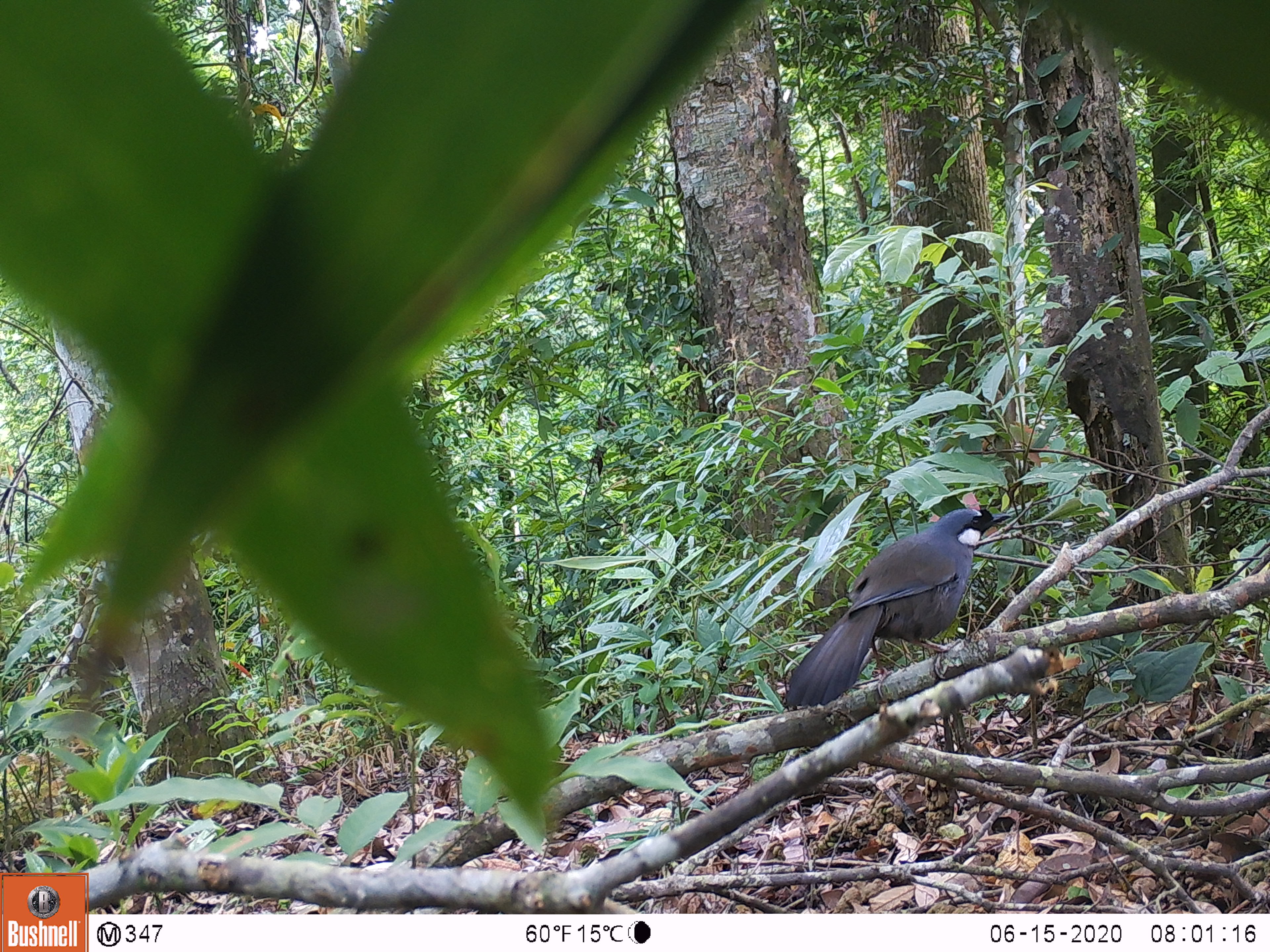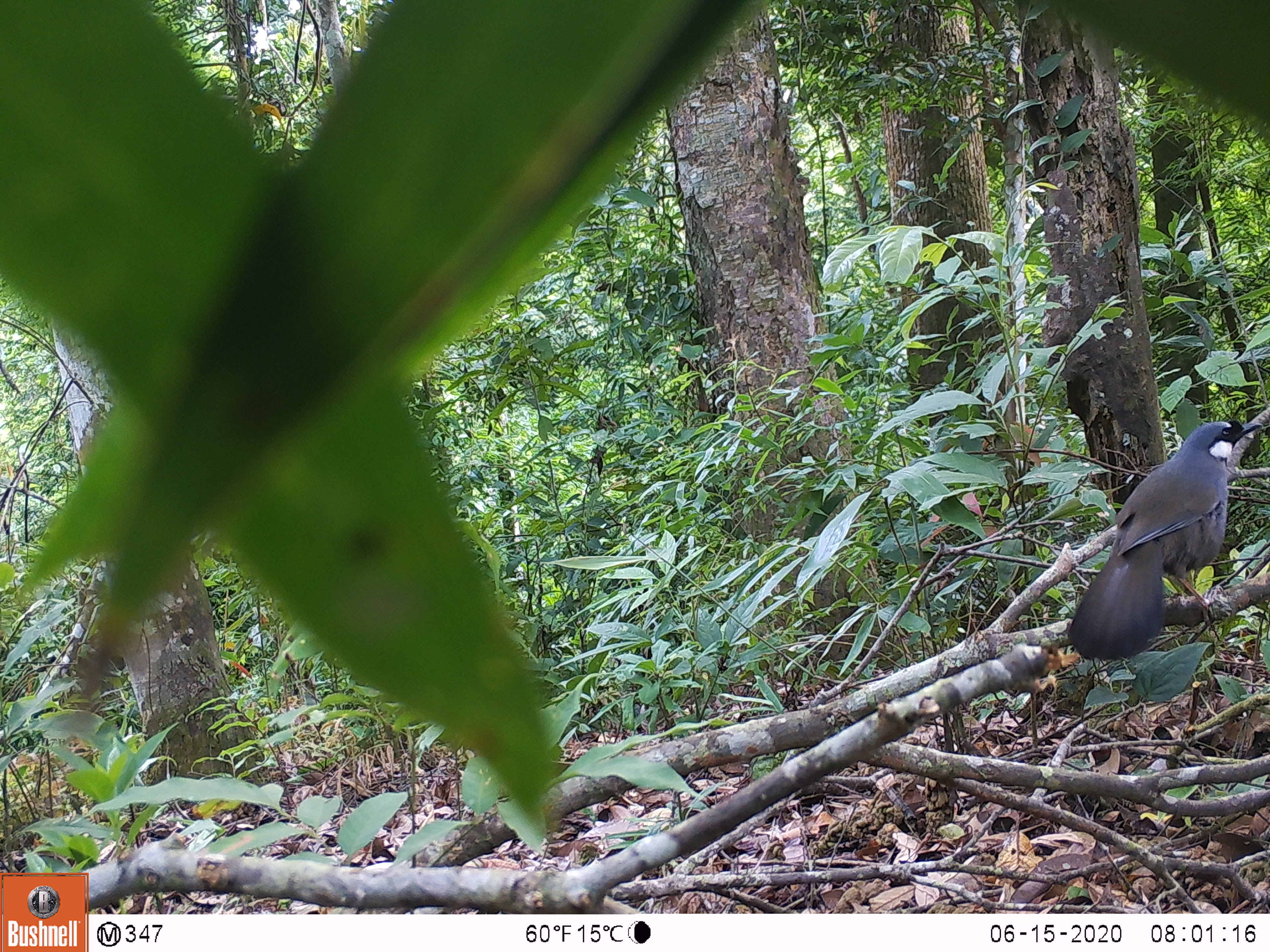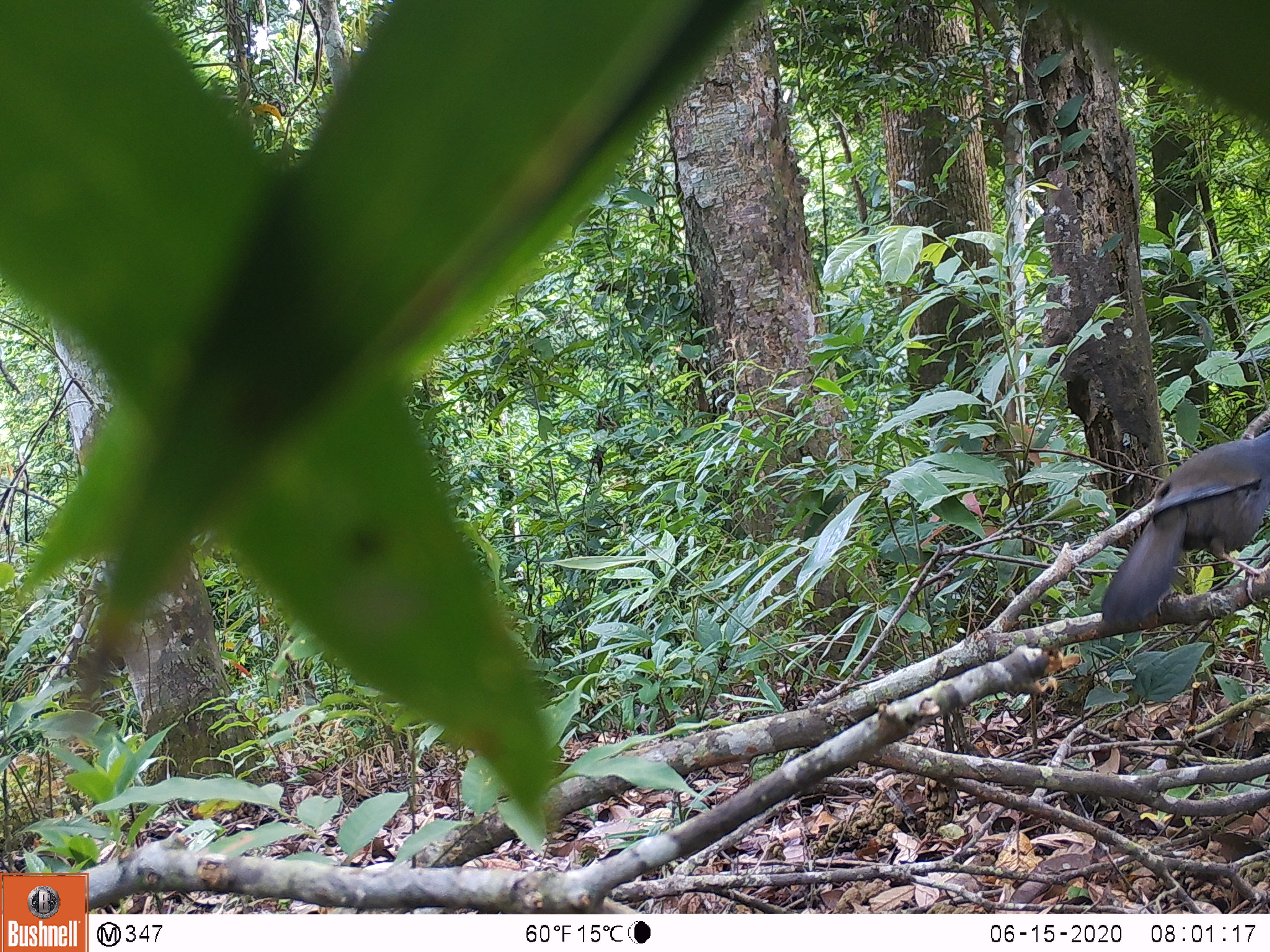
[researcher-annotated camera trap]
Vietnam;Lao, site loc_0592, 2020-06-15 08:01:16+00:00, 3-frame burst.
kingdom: Animalia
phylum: Chordata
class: Aves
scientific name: Aves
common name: bird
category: unidentified bird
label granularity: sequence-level